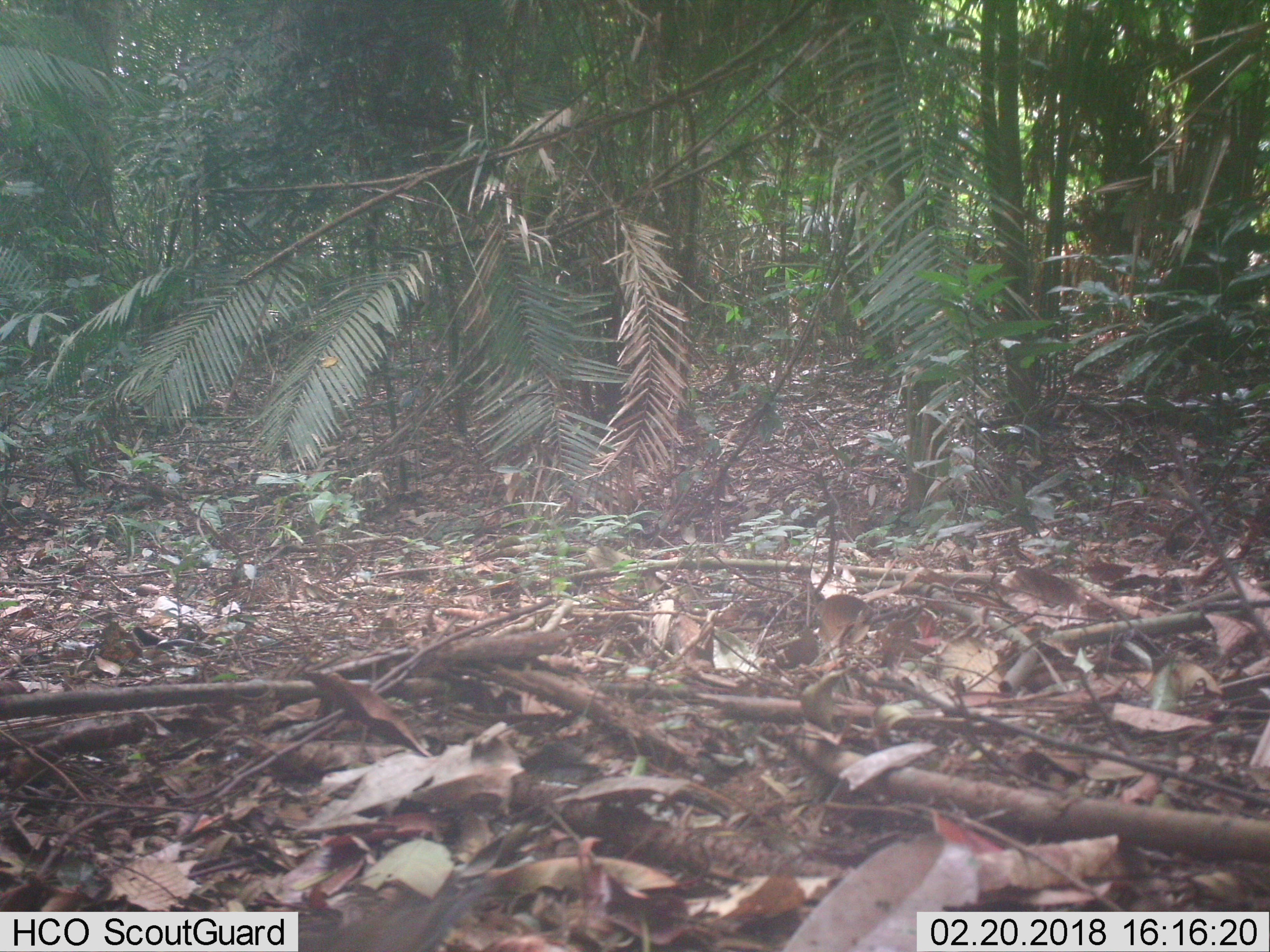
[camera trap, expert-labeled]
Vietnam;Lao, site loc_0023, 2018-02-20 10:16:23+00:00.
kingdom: Animalia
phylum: Chordata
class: Aves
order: Passeriformes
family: Turdidae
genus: Turdus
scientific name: Turdus cardis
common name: japanese thrush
Japanese thrush (Turdus cardis). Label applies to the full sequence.